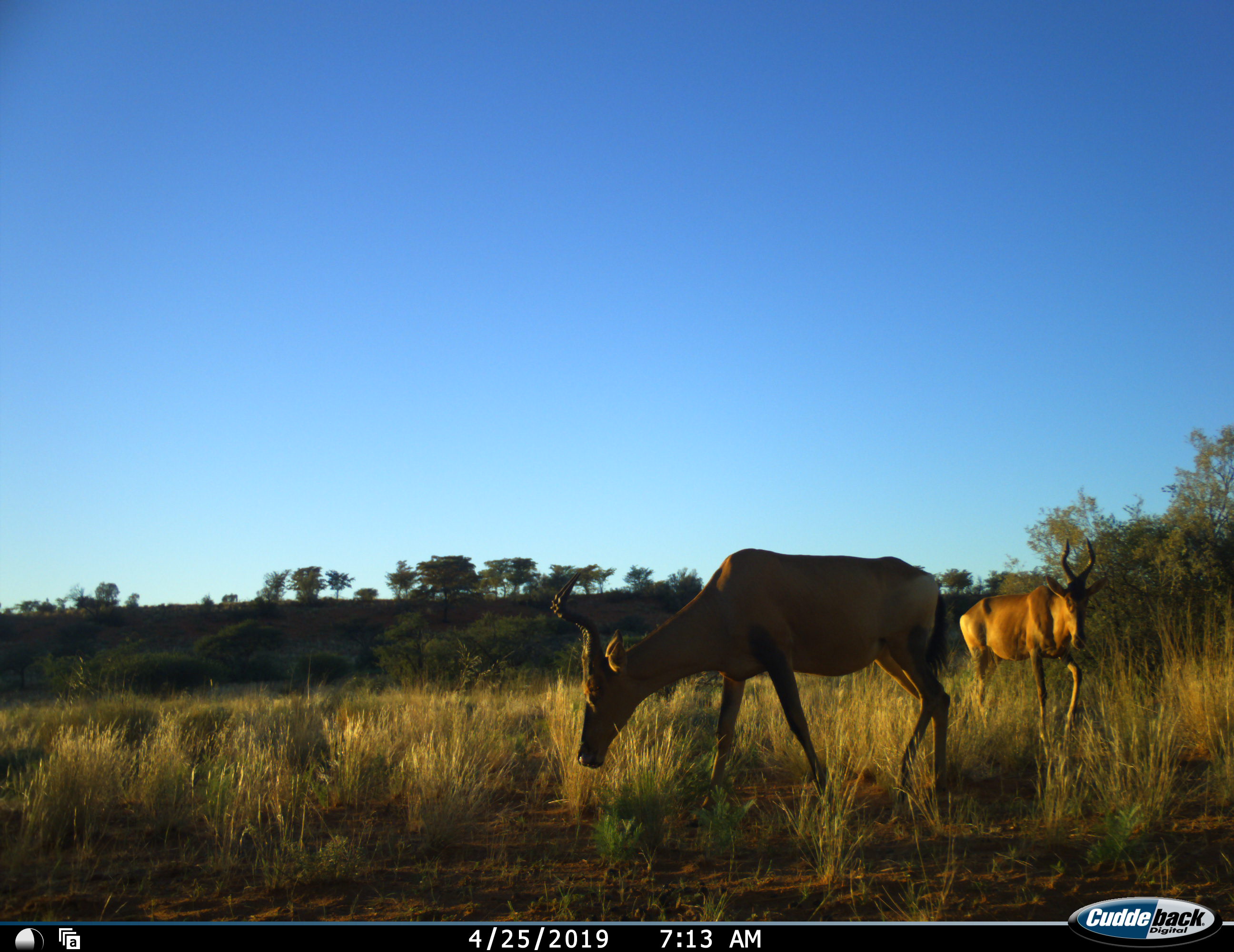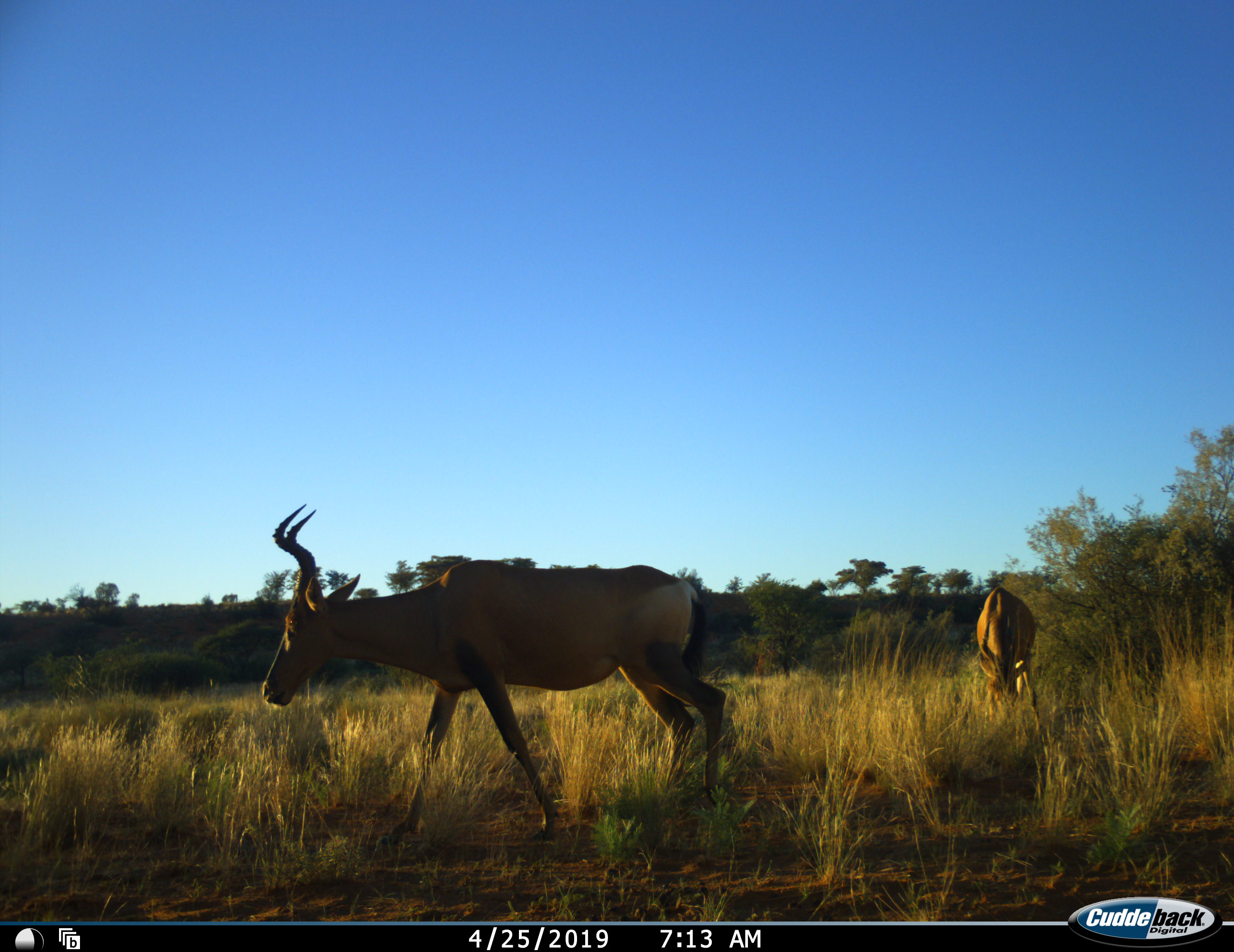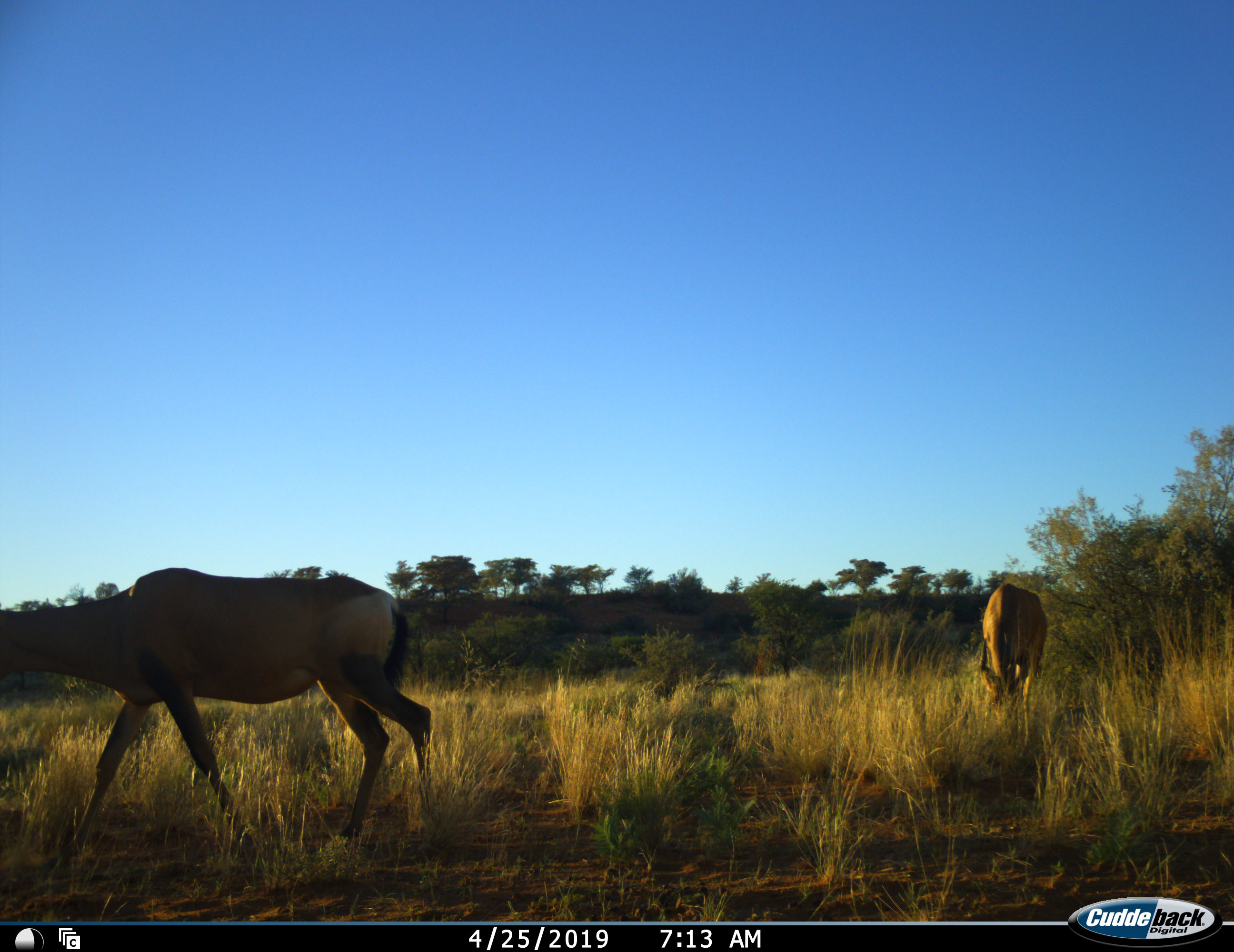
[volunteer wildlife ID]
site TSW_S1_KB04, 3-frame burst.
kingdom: Animalia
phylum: Chordata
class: Mammalia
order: Artiodactyla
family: Bovidae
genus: Alcelaphus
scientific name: Alcelaphus buselaphus caama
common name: red hartebeest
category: hartebeestred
Hartebeestred (red hartebeest) (Alcelaphus buselaphus caama), count 2. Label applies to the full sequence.